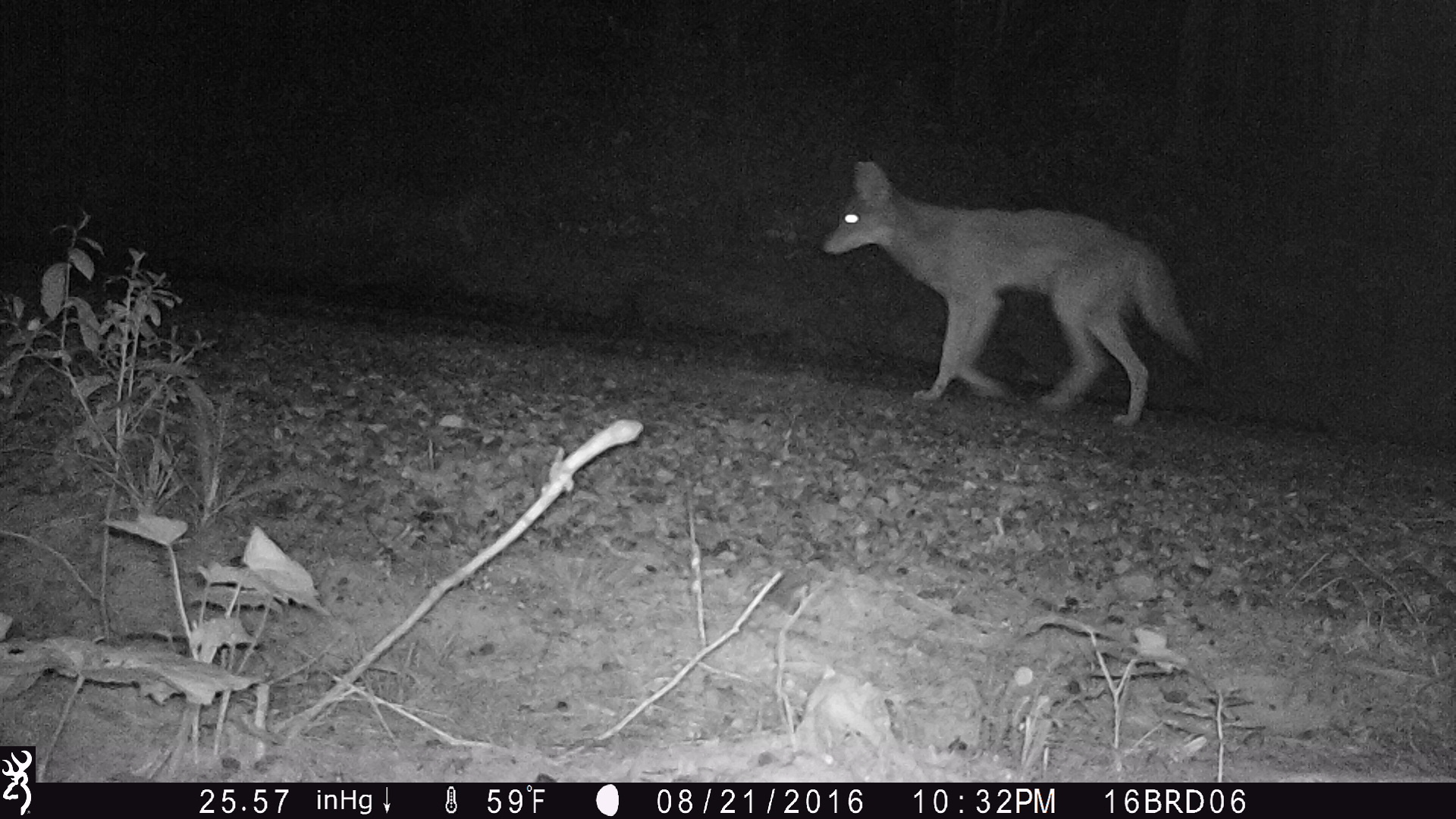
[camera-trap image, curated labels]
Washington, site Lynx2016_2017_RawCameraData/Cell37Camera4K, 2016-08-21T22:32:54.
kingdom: Animalia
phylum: Chordata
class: Mammalia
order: Carnivora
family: Canidae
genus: Canis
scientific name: Canis latrans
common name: coyote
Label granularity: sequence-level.